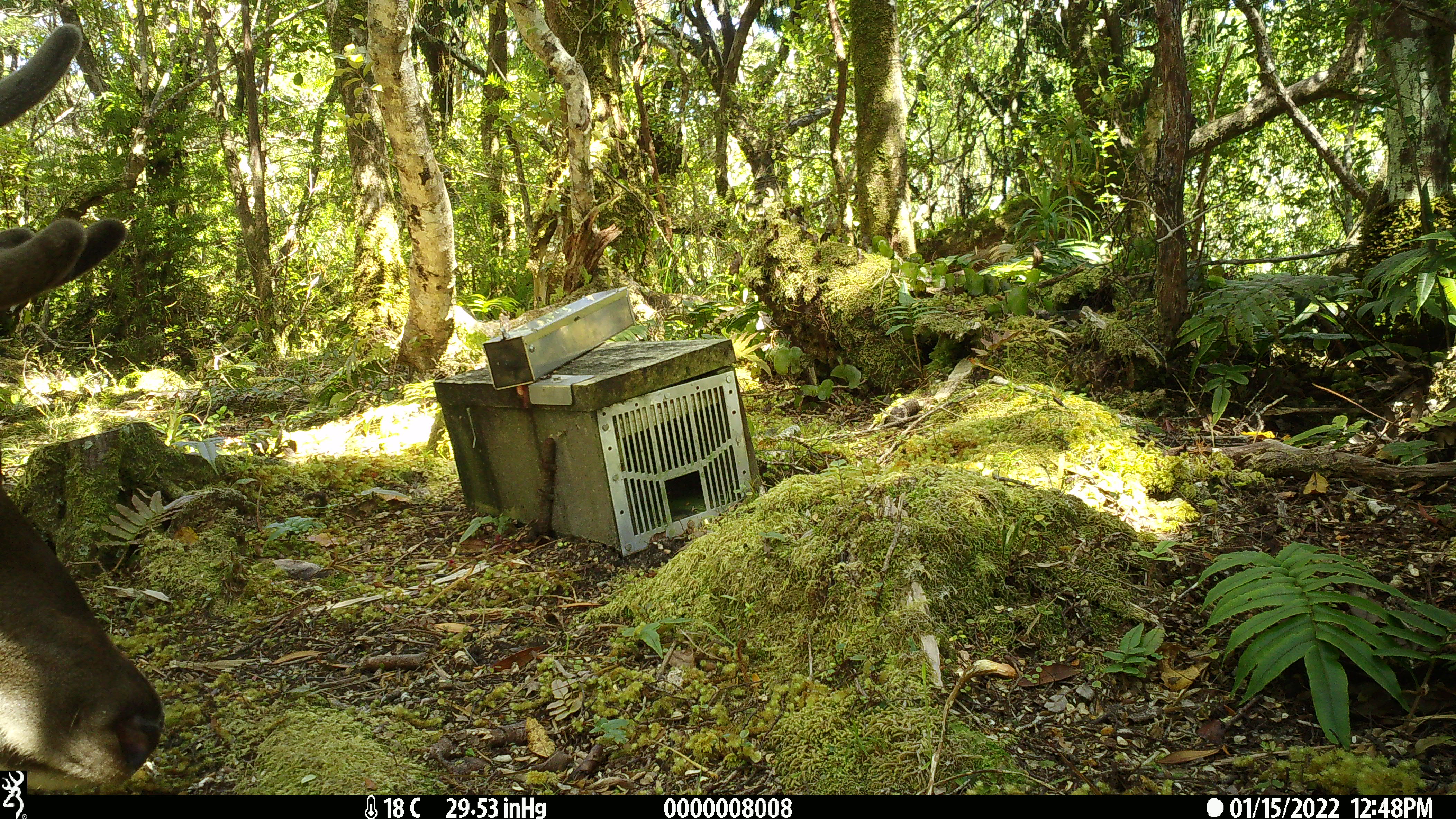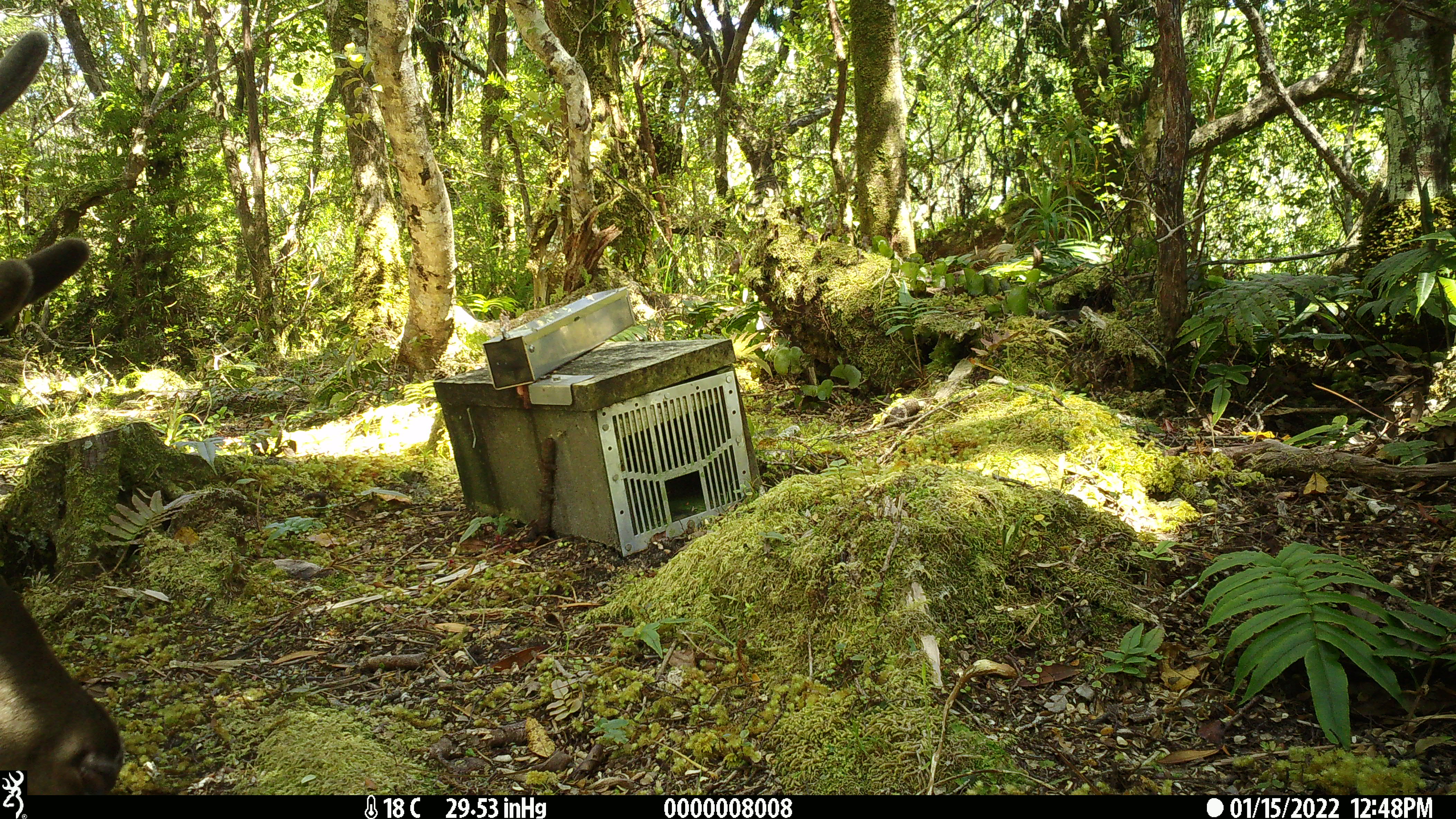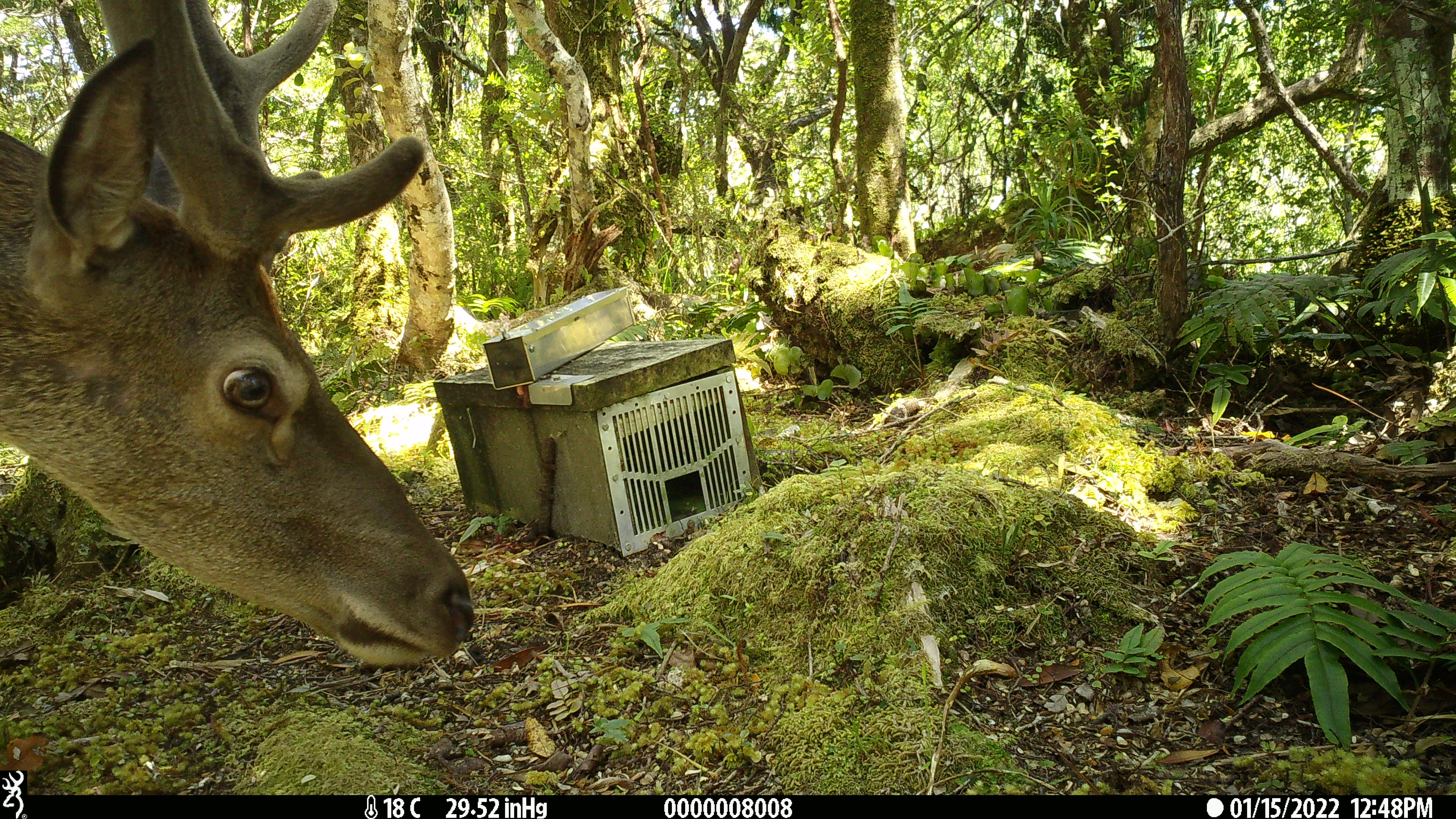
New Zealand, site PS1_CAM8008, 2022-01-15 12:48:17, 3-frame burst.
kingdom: Animalia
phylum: Chordata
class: Mammalia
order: Artiodactyla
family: Cervidae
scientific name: Cervidae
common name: deer